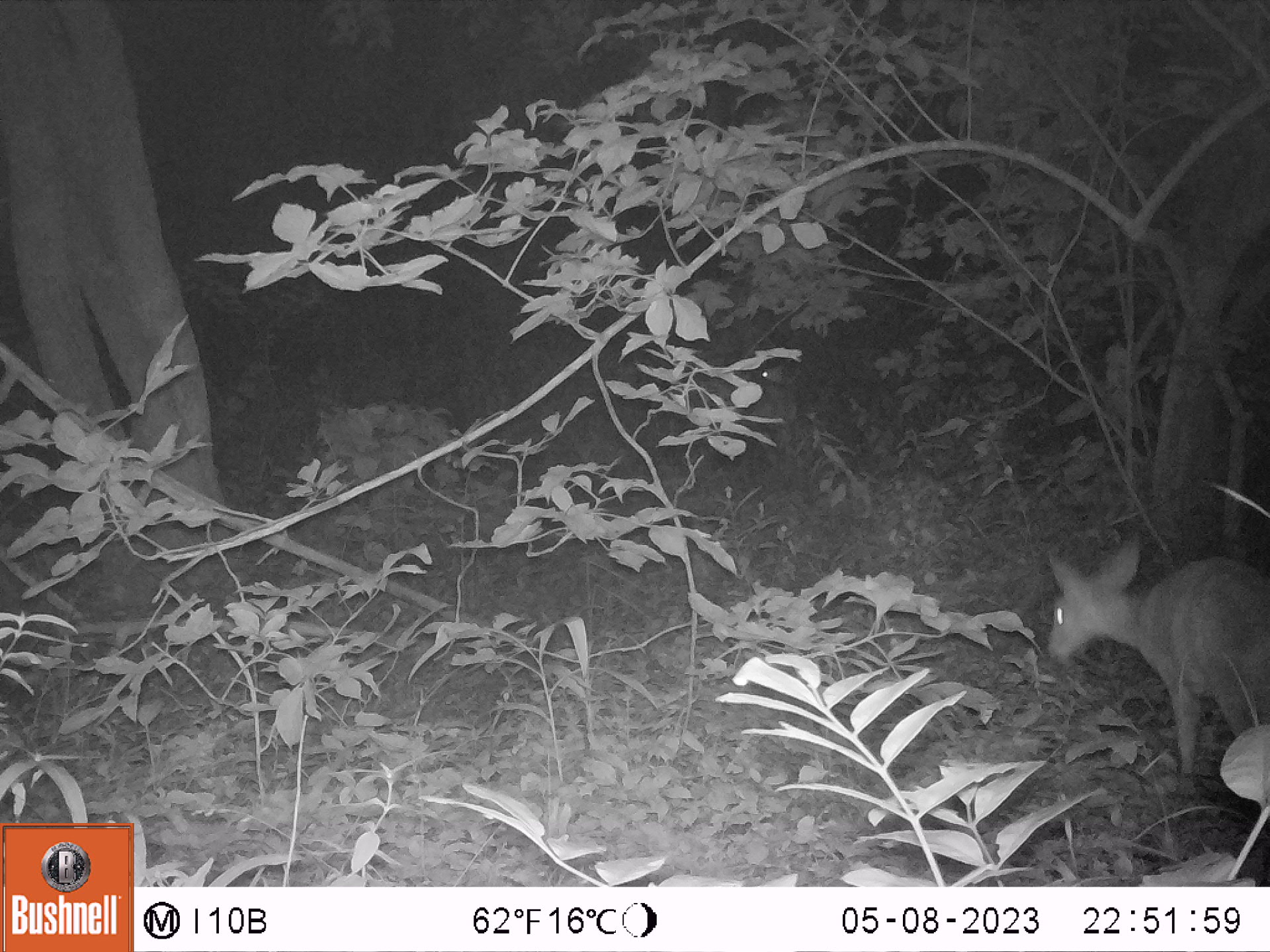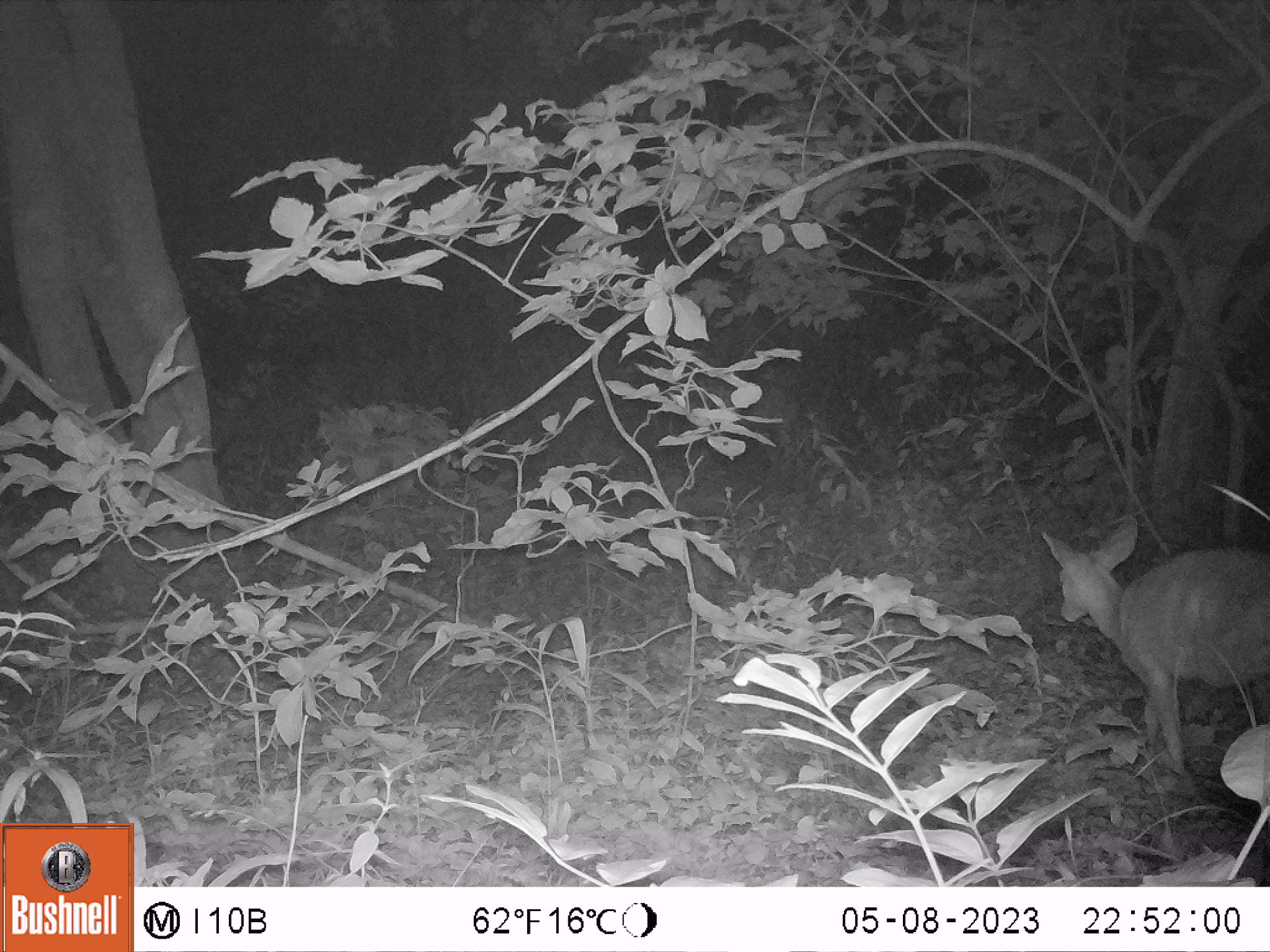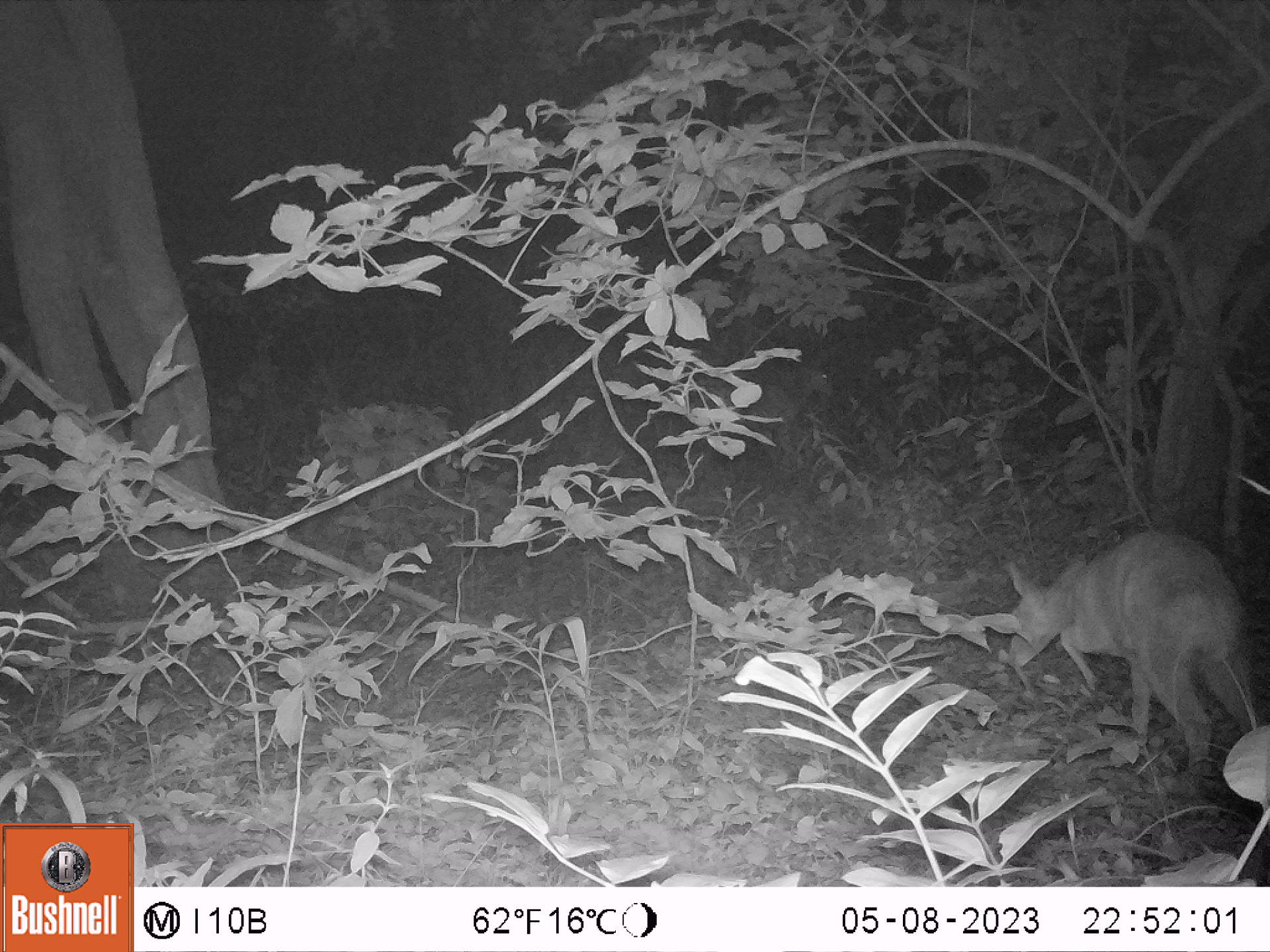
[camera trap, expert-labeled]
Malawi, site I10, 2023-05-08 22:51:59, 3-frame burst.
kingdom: Animalia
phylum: Chordata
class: Mammalia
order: Artiodactyla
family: Bovidae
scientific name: Antilopinae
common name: small antelope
Small antelope (Antilopinae), count 1.